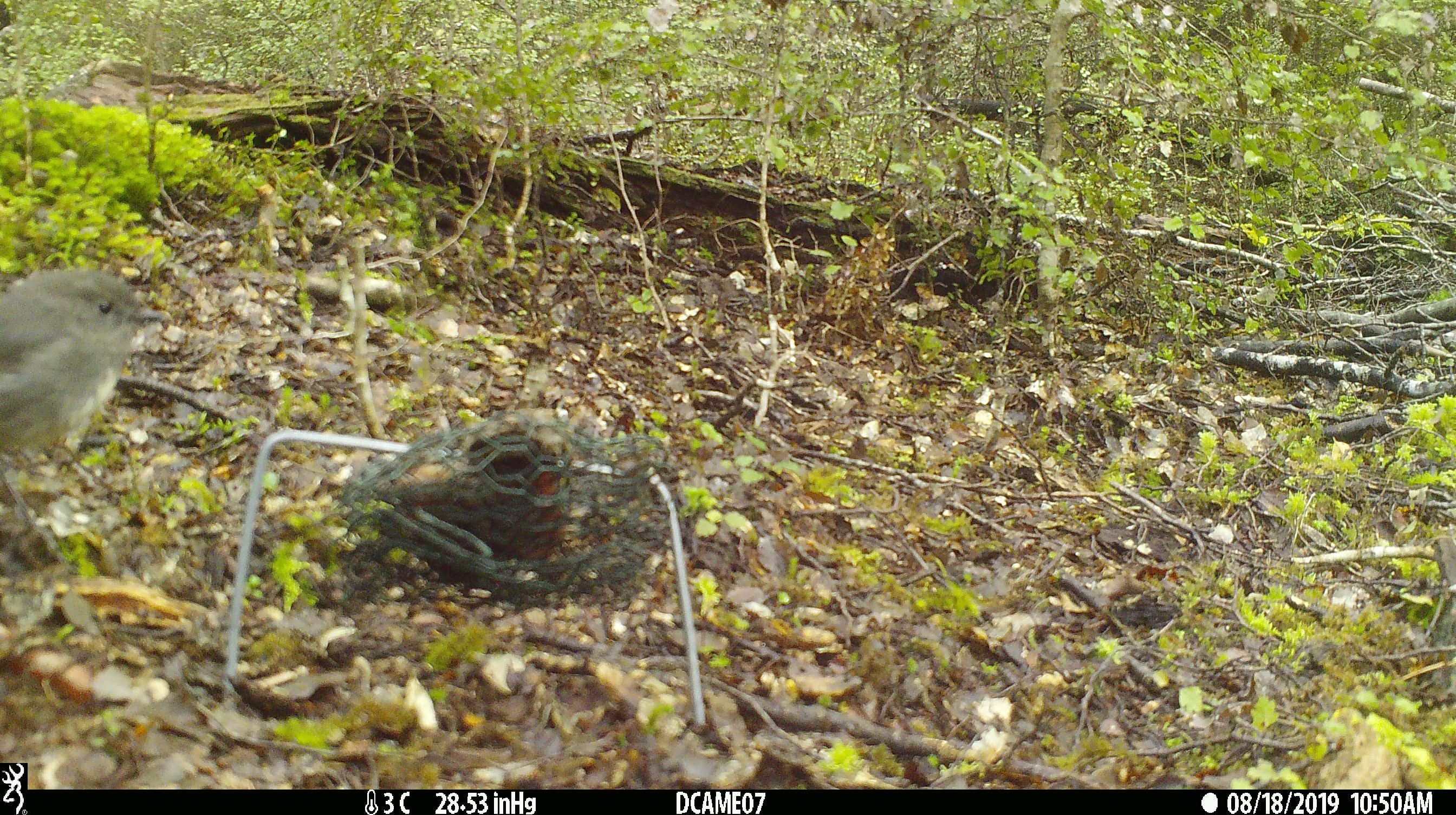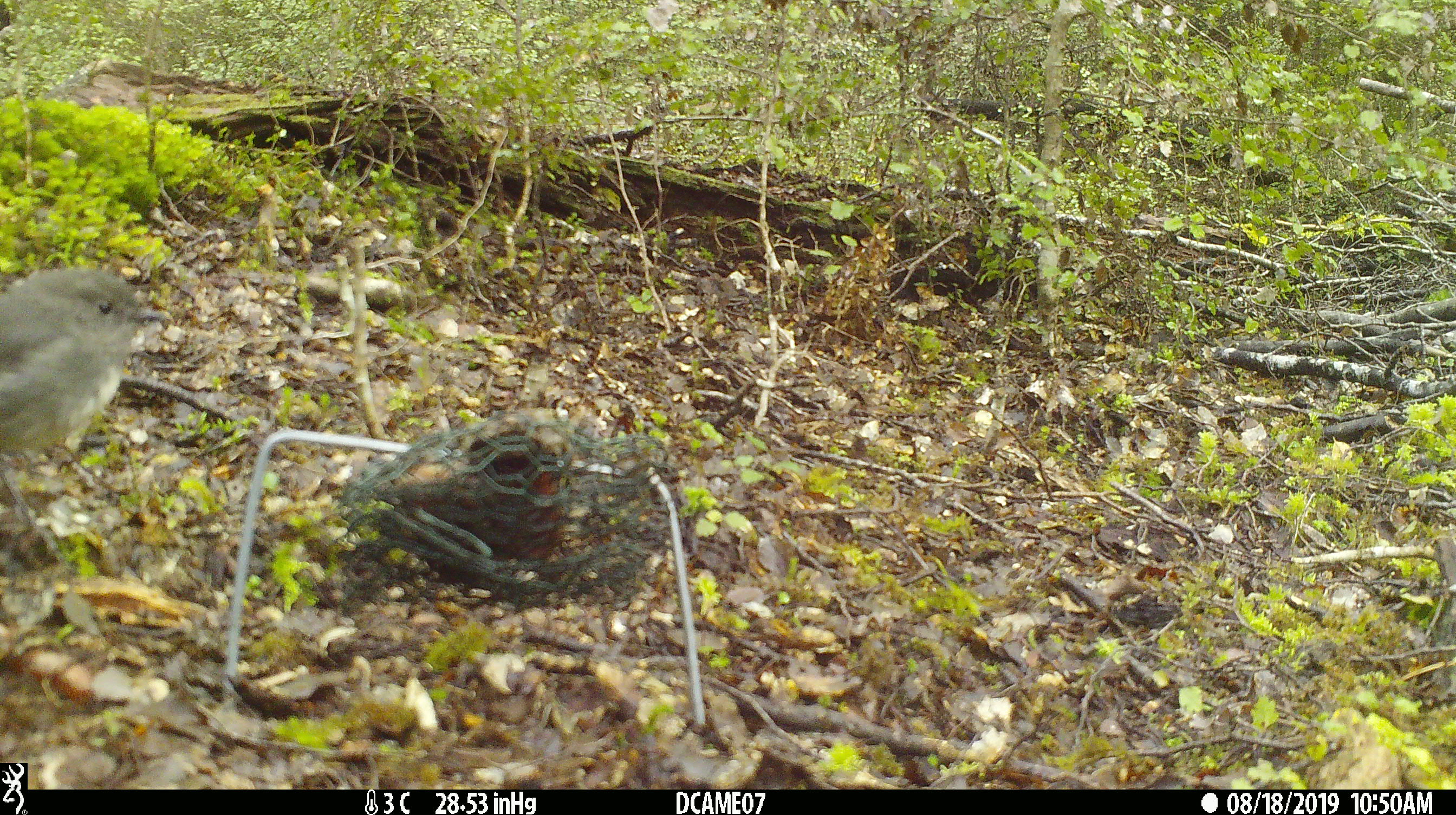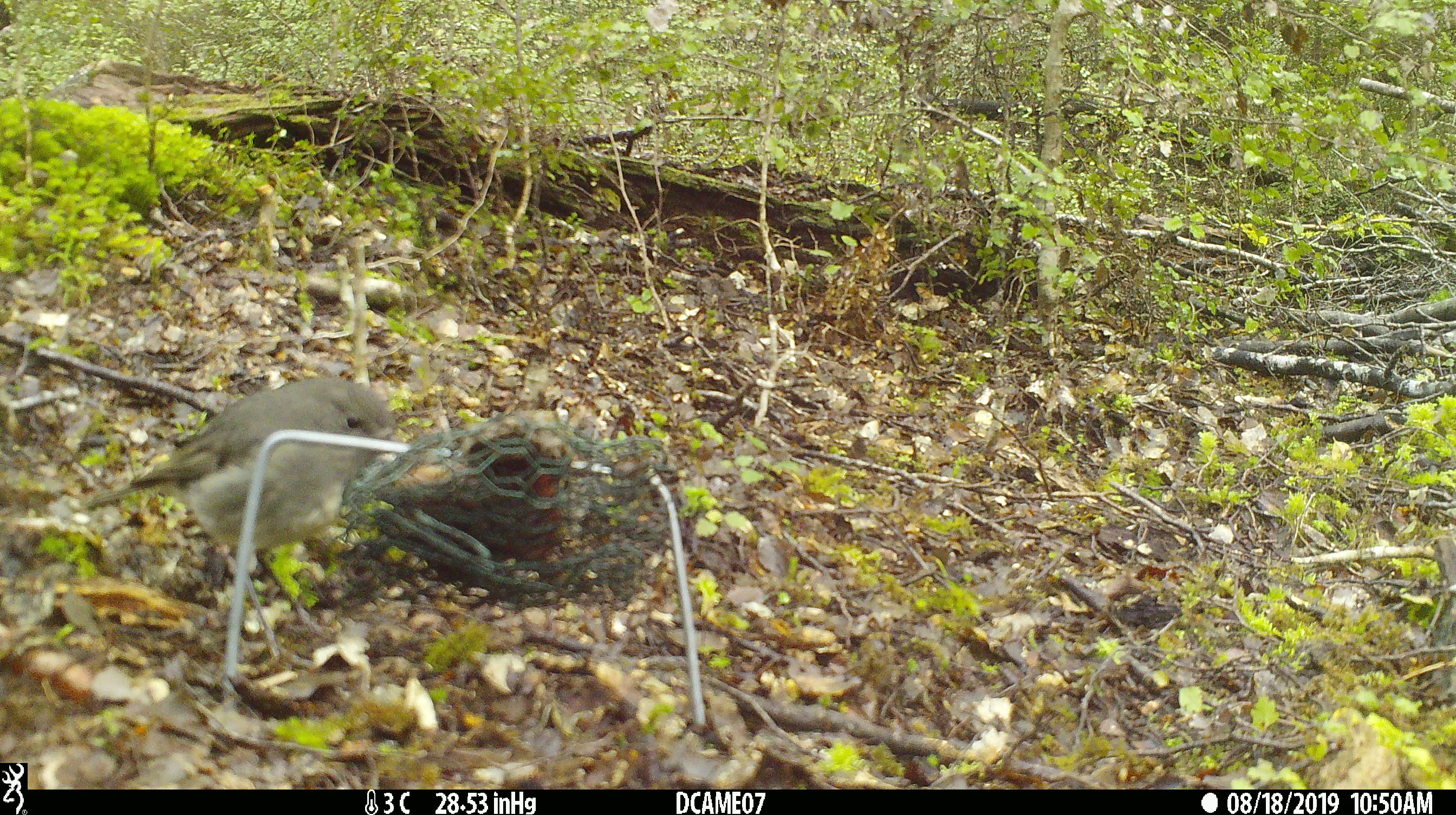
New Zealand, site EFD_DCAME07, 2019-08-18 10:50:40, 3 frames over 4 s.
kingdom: Animalia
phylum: Chordata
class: Aves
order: Passeriformes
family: Petroicidae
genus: Petroica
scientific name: Petroica australis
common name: new zealand robin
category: robin